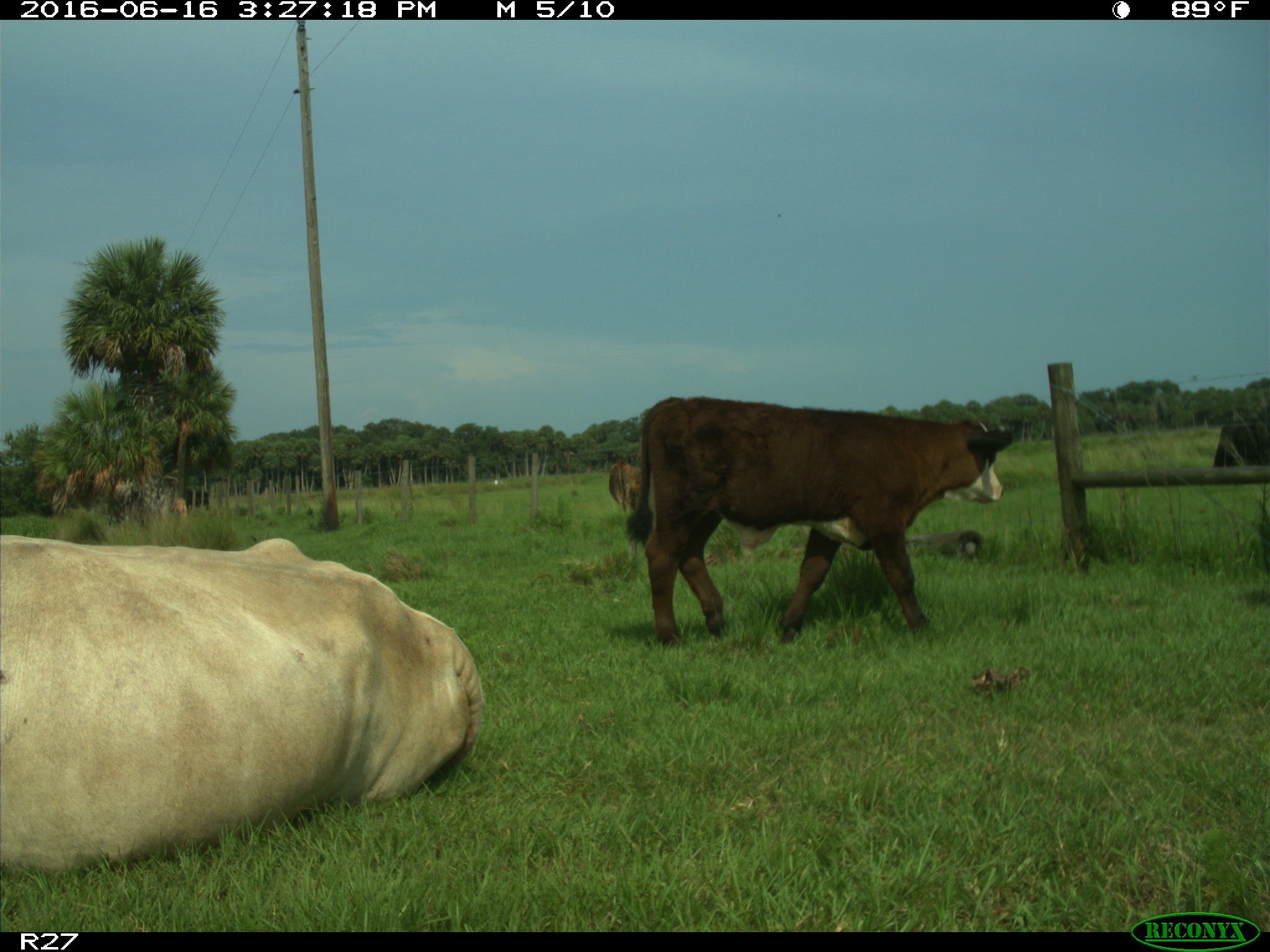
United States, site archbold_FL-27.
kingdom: Animalia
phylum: Chordata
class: Mammalia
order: Artiodactyla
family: Bovidae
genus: Bos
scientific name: Bos taurus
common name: domestic cow